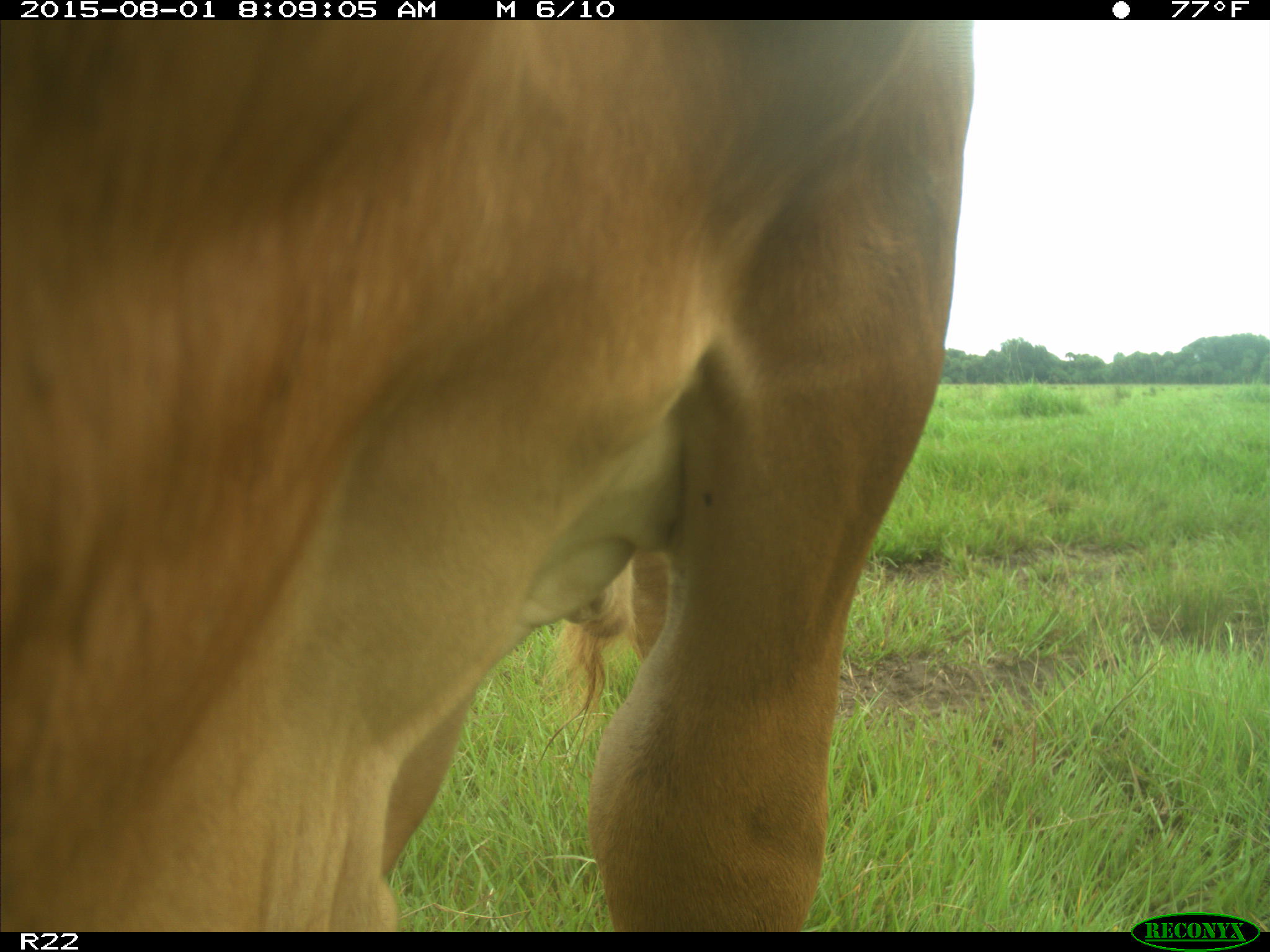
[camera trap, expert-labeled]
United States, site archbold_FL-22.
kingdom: Animalia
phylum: Chordata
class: Mammalia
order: Artiodactyla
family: Bovidae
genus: Bos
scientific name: Bos taurus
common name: domestic cow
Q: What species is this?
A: Bos taurus (domestic cow).